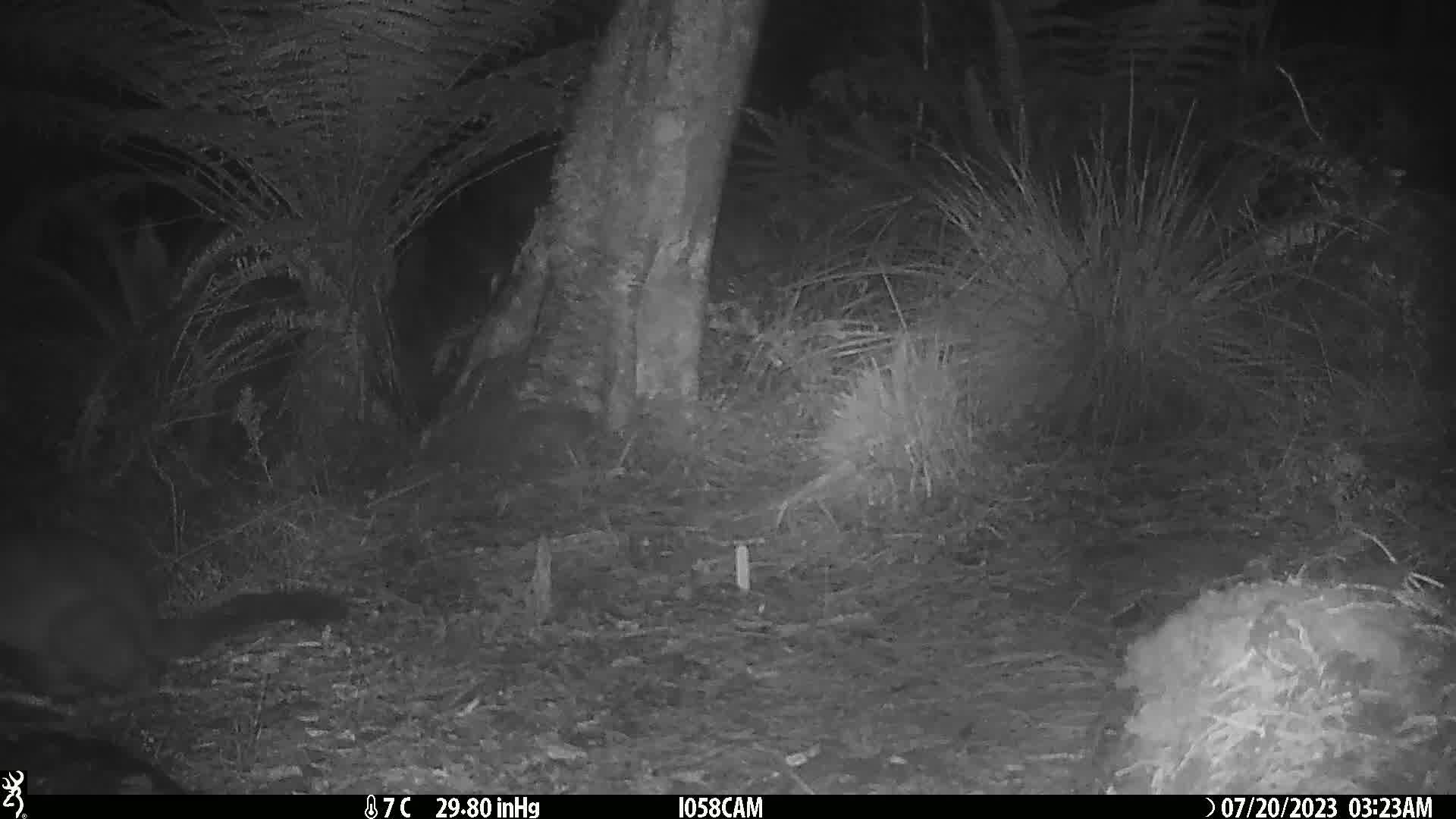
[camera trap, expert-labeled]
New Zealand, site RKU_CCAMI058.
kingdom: Animalia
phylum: Chordata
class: Mammalia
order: Diprotodontia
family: Phalangeridae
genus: Trichosurus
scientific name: Trichosurus vulpecula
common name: common brushtail possum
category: possum